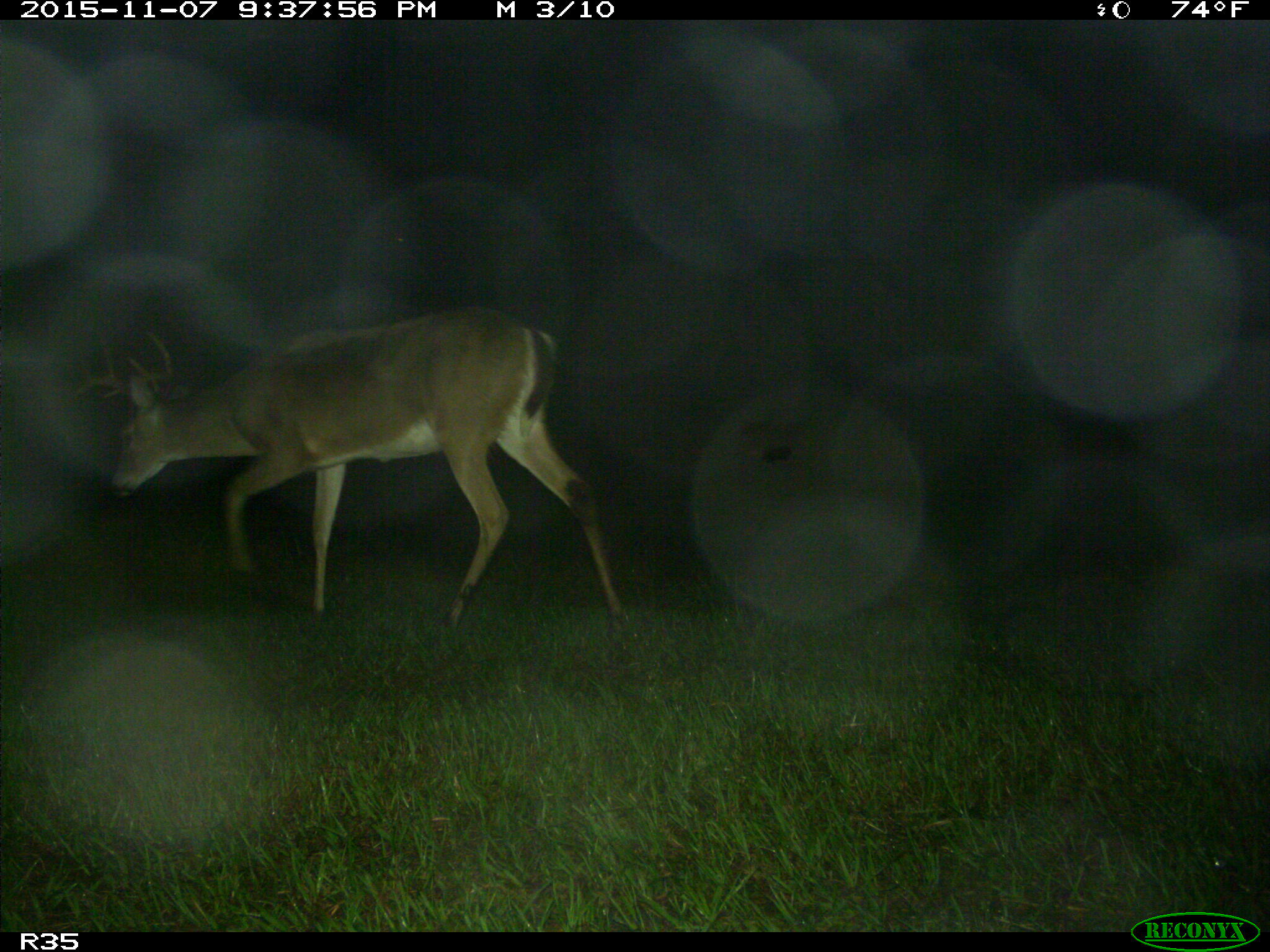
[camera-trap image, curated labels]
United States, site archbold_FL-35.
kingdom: Animalia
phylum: Chordata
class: Mammalia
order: Artiodactyla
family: Cervidae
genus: Odocoileus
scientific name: Odocoileus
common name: deer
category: unidentified deer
Unidentified deer (deer) (Odocoileus).